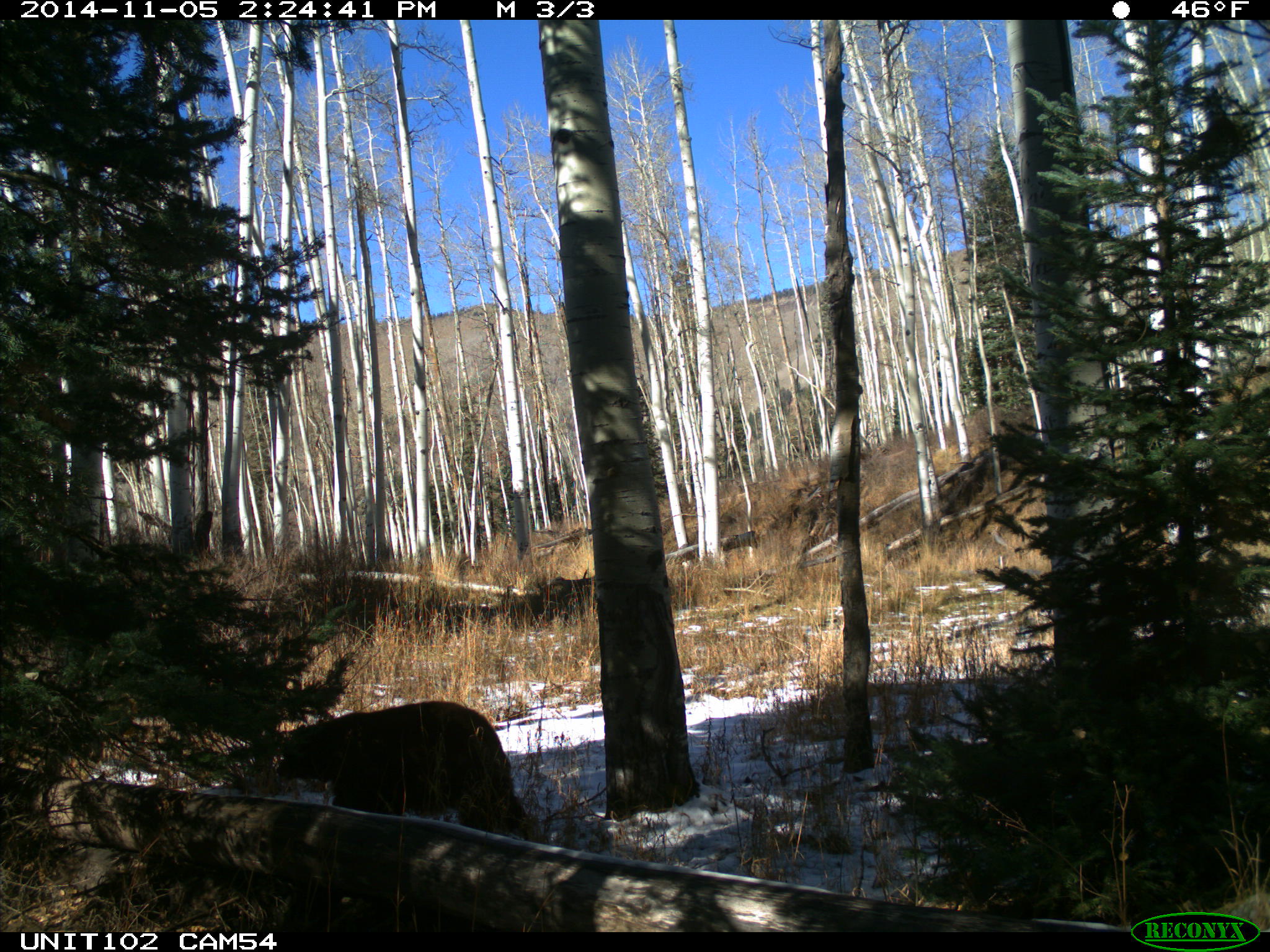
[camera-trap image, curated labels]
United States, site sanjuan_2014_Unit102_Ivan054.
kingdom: Animalia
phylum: Chordata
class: Mammalia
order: Carnivora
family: Ursidae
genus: Ursus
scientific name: Ursus americanus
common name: american black bear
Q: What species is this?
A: Ursus americanus (american black bear).